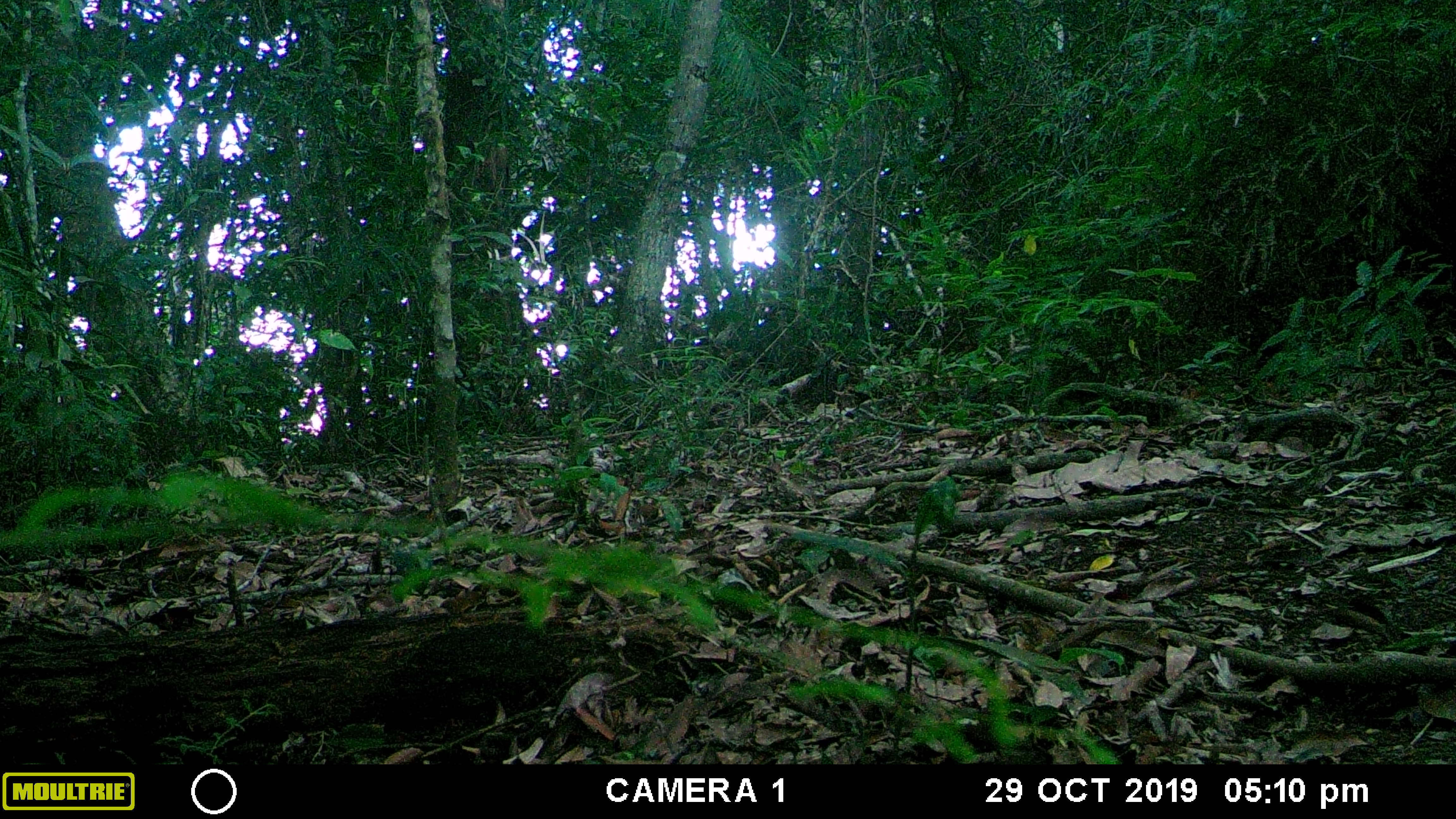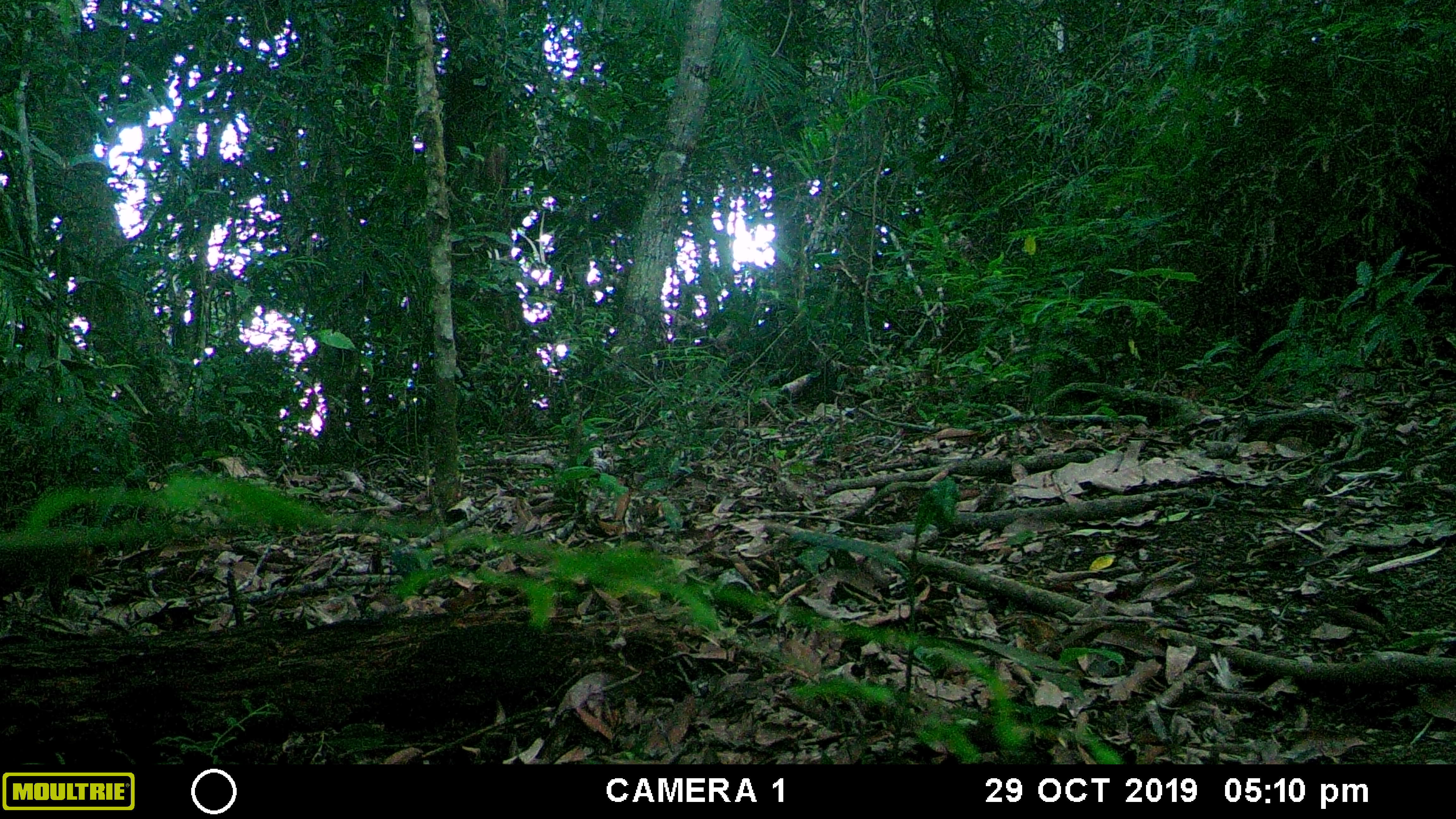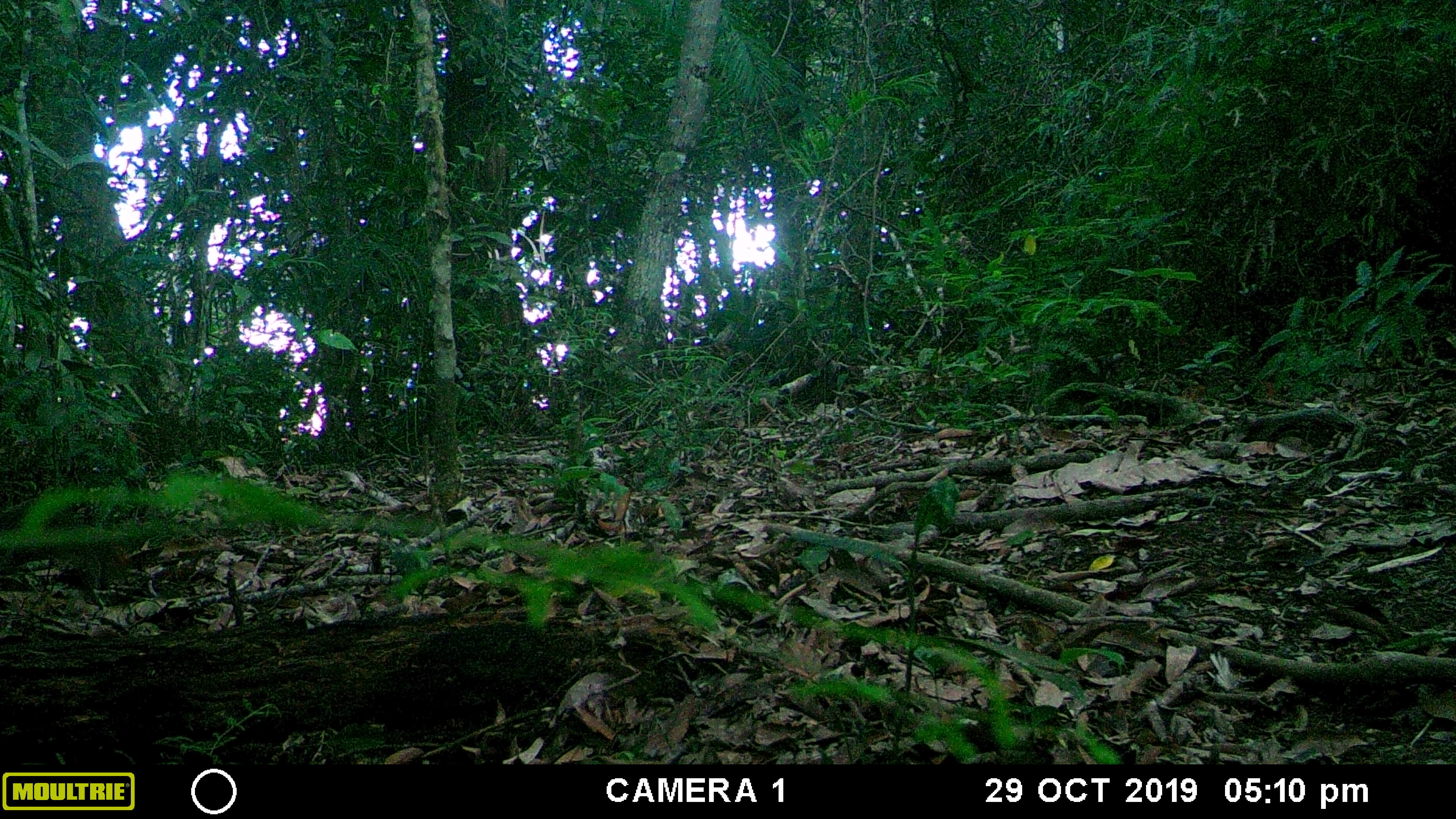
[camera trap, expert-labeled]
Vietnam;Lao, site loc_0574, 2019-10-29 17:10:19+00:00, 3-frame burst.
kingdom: Animalia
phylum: Chordata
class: Mammalia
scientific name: Mammalia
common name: mammal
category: unidentified small mammal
Unidentified small mammal (mammal) (Mammalia). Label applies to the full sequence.